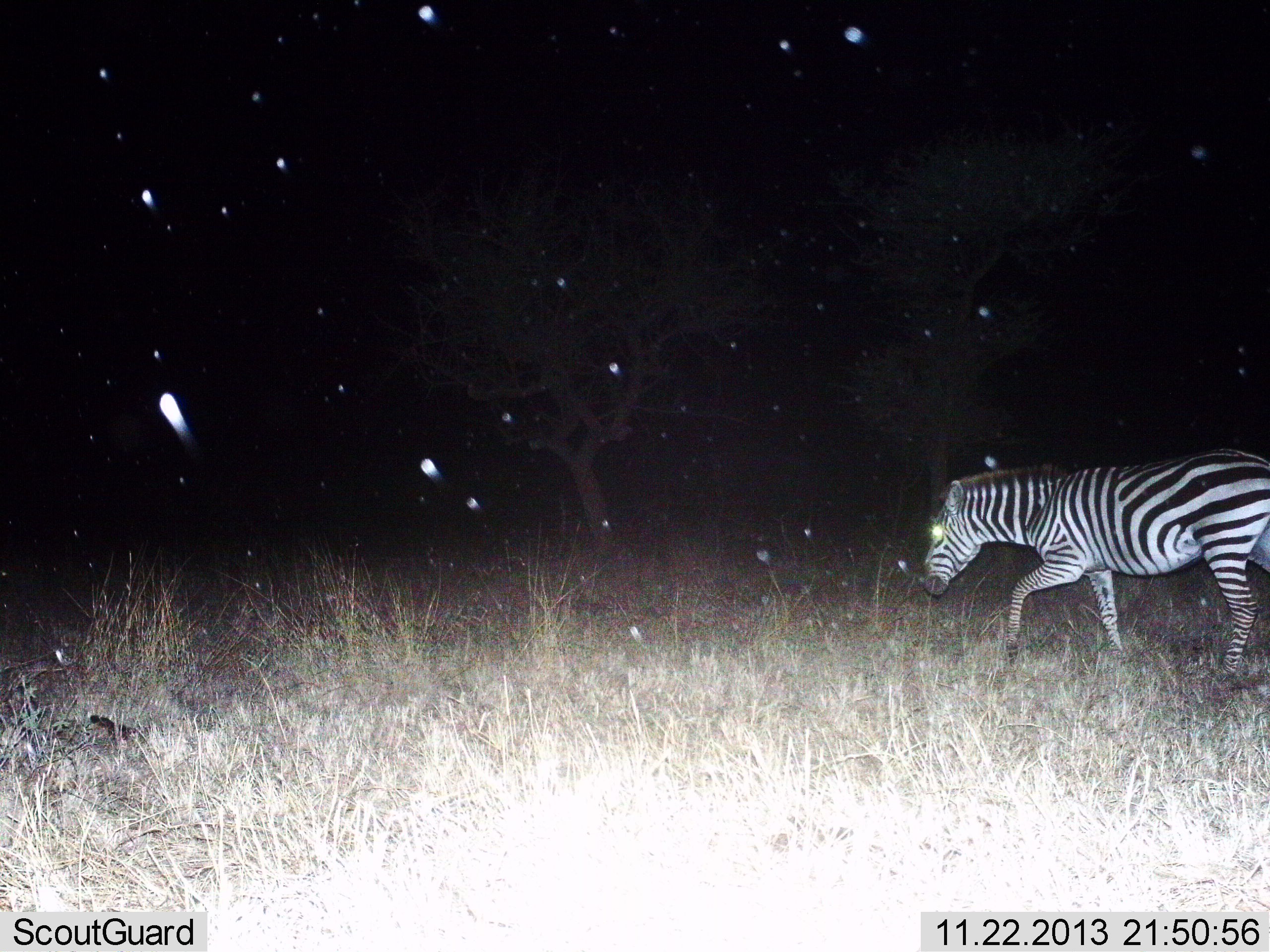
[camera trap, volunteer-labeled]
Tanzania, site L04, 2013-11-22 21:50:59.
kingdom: Animalia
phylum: Chordata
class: Mammalia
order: Perissodactyla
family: Equidae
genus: Equus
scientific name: Equus quagga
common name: plains zebra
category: zebra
Zebra (plains zebra) (Equus quagga), count 1. Behavior (volunteer vote fractions): standing 9%, resting 0%, moving 91%, interacting 0%. Young present (vote fraction): 0%. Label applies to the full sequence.